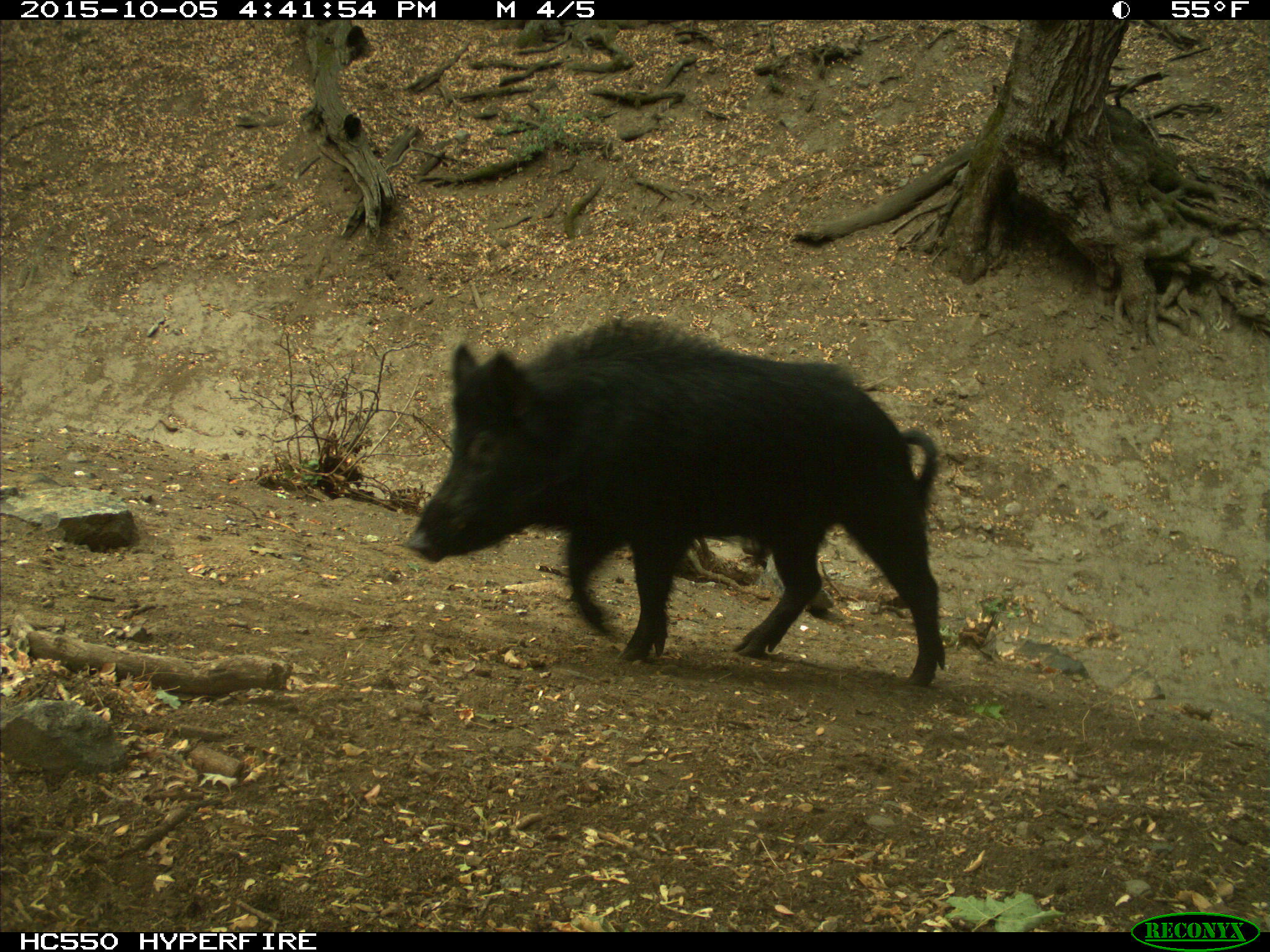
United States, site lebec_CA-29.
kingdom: Animalia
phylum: Chordata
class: Mammalia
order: Artiodactyla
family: Suidae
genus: Sus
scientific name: Sus scrofa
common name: wild boar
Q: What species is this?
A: Sus scrofa (wild boar).